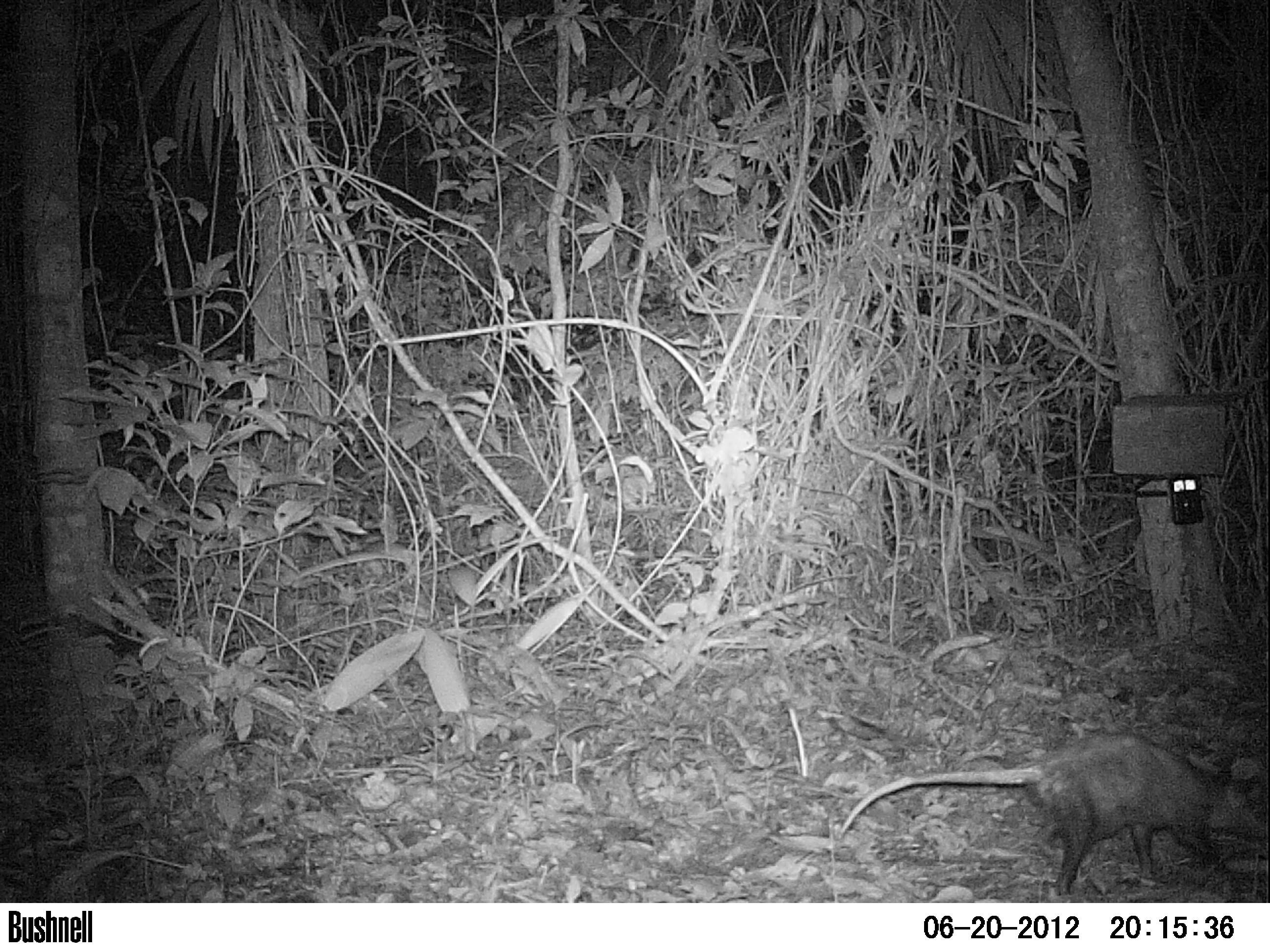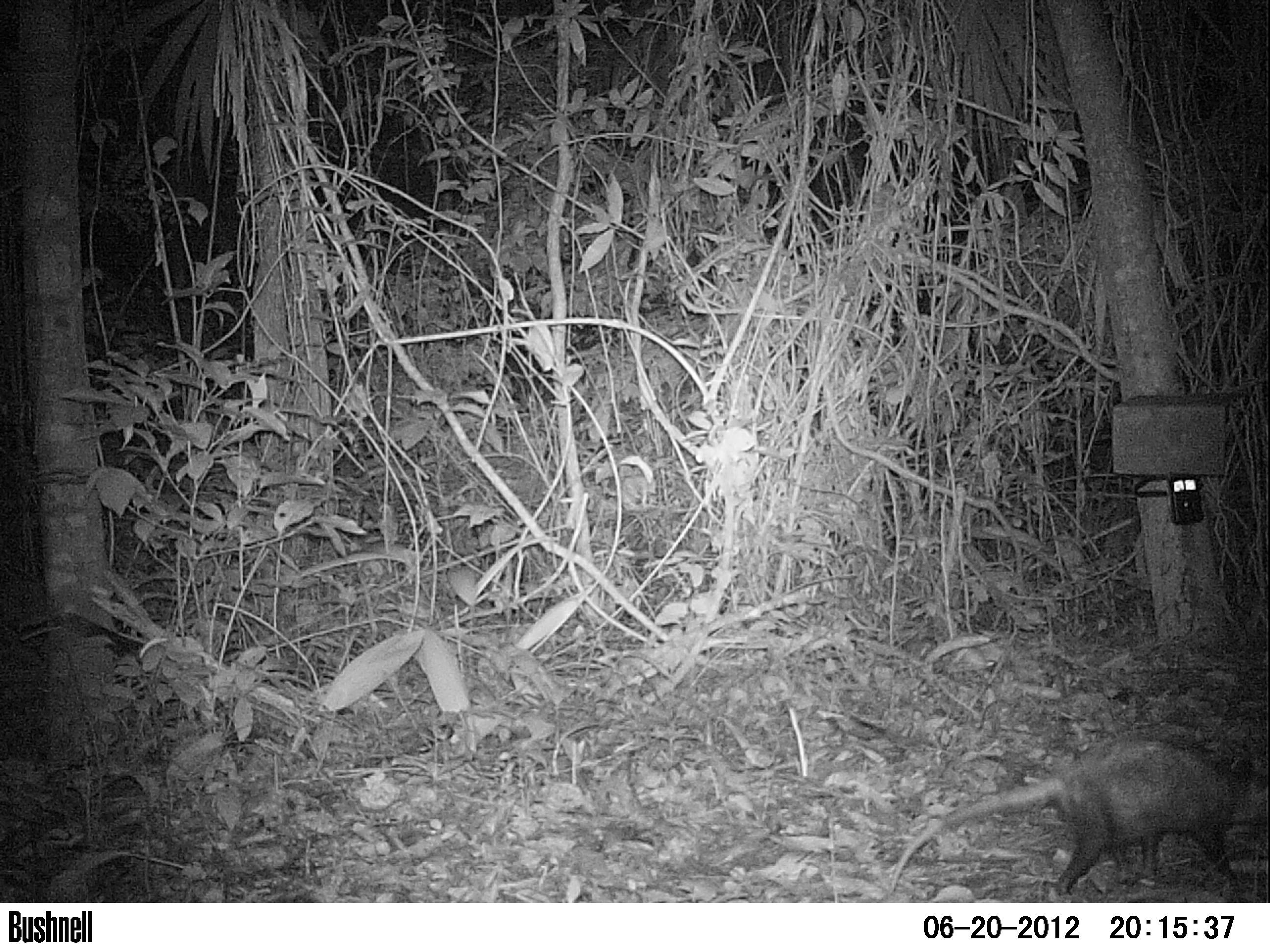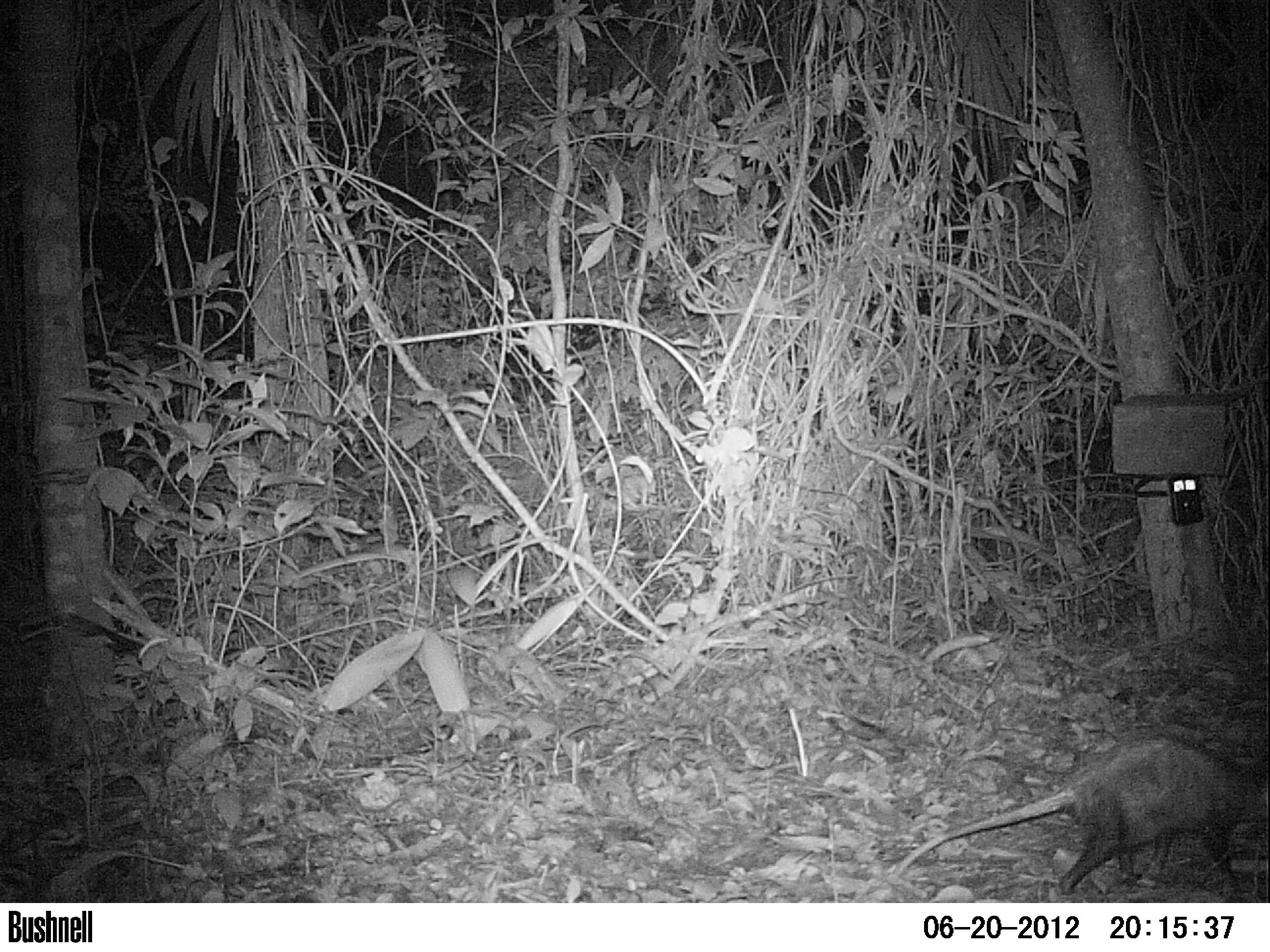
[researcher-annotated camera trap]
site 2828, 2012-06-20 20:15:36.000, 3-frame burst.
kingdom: Animalia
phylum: Chordata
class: Mammalia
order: Didelphimorphia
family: Didelphidae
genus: Didelphis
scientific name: Didelphis virginiana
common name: virginia opossum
Didelphis virginiana (virginia opossum), count 1, age adult.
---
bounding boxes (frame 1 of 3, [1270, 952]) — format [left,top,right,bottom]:
didelphis virginiana: [836,729,1269,898]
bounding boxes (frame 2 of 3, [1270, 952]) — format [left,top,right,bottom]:
didelphis virginiana: [885,739,1269,903]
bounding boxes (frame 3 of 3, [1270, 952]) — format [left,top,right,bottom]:
didelphis virginiana: [889,727,1269,899]